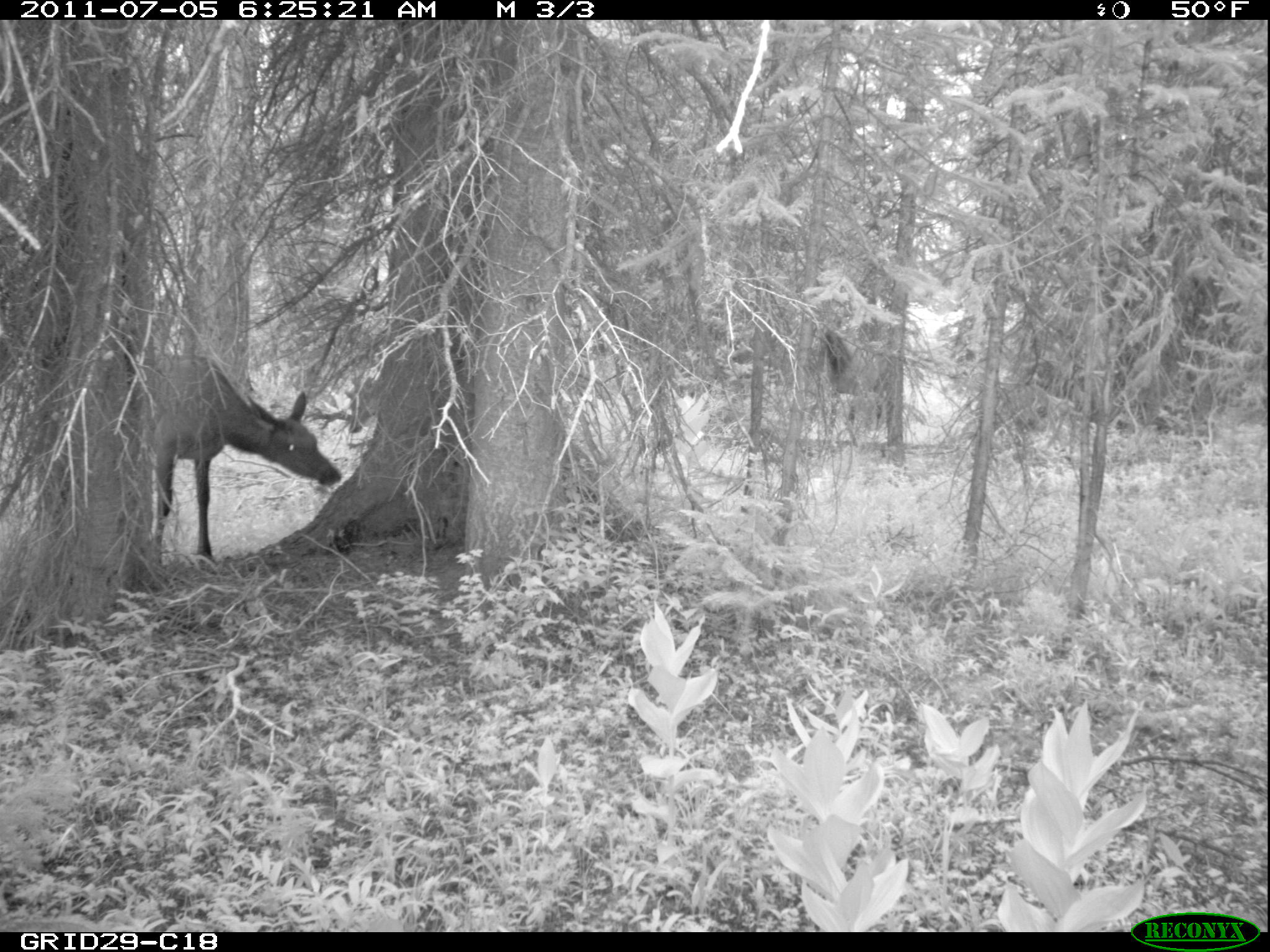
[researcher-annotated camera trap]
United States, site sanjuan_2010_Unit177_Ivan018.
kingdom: Animalia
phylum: Chordata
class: Mammalia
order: Artiodactyla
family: Cervidae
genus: Cervus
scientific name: Cervus elaphus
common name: red deer